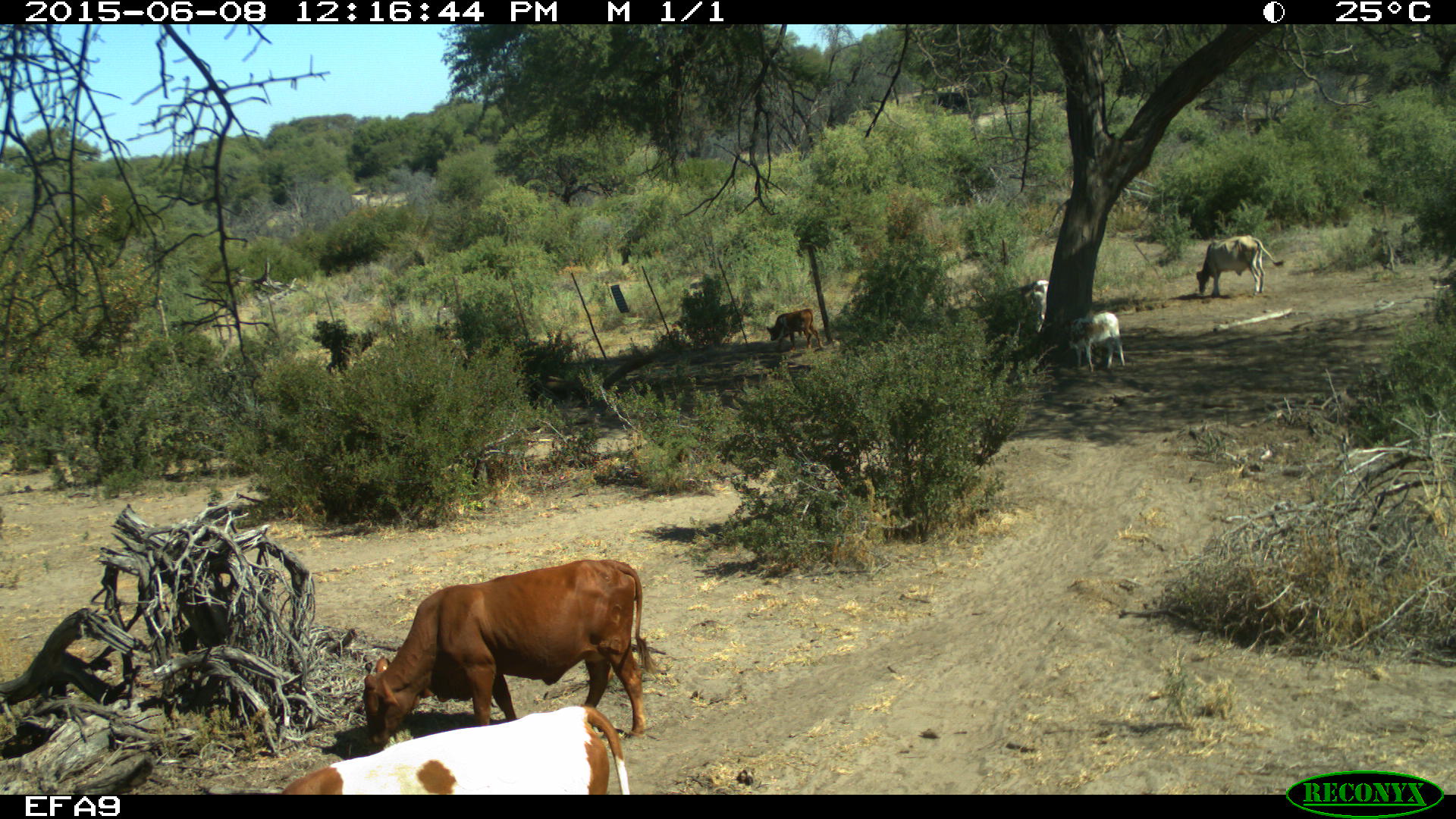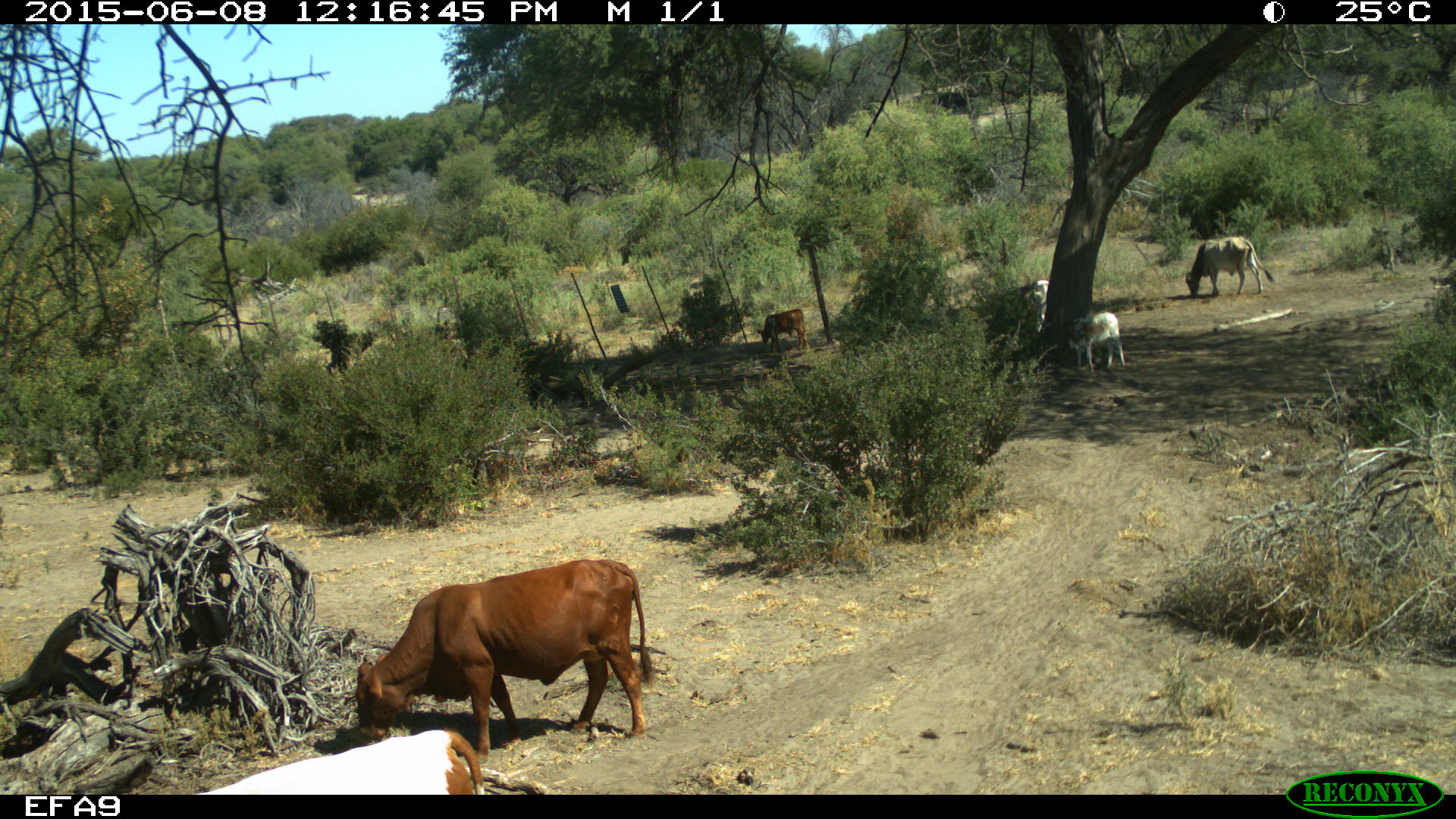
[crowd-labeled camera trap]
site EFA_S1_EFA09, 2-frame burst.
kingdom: Animalia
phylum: Chordata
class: Mammalia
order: Artiodactyla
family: Bovidae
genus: Bos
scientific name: Bos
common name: cattle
Cattle (Bos), count 6. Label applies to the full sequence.